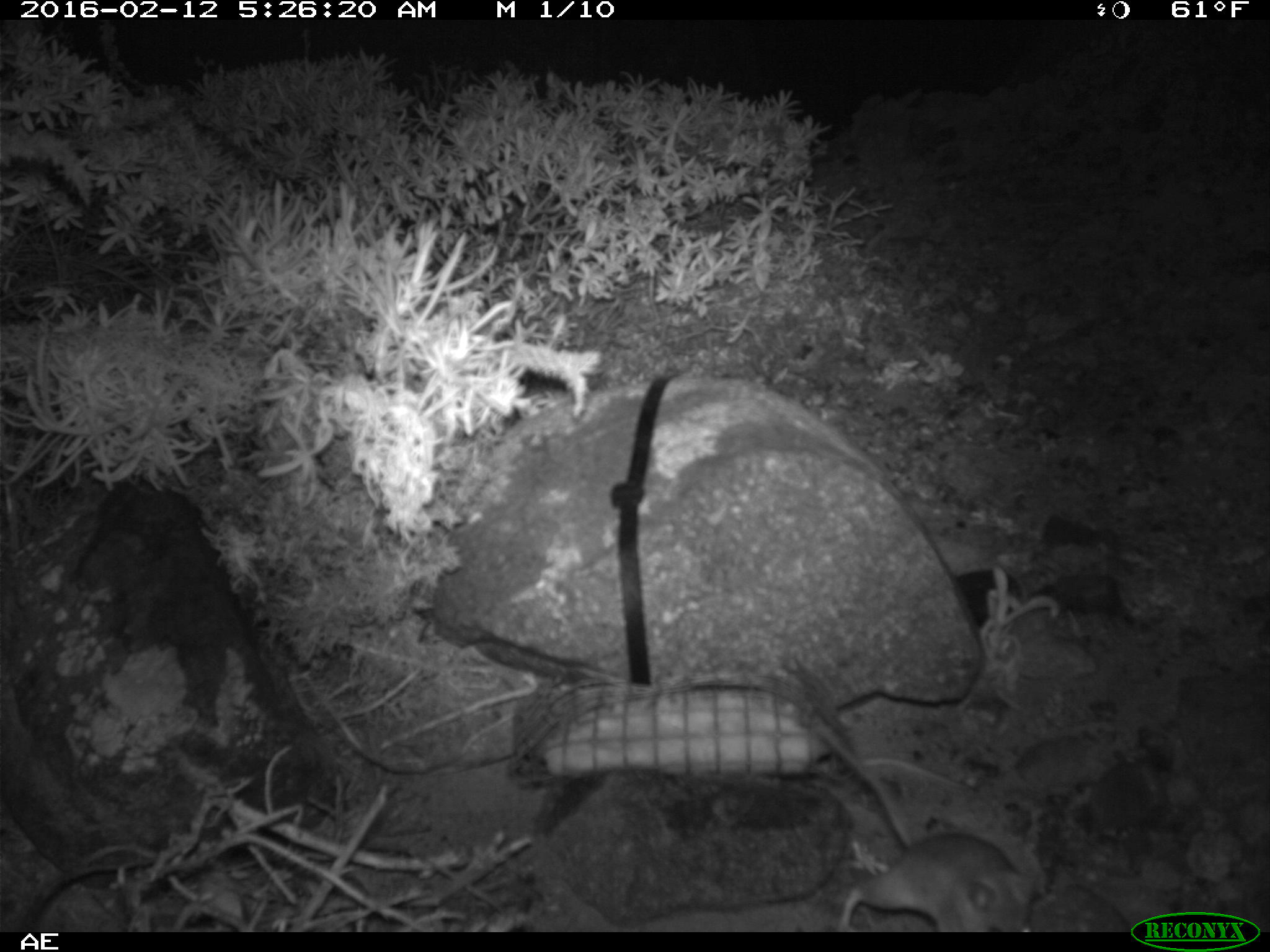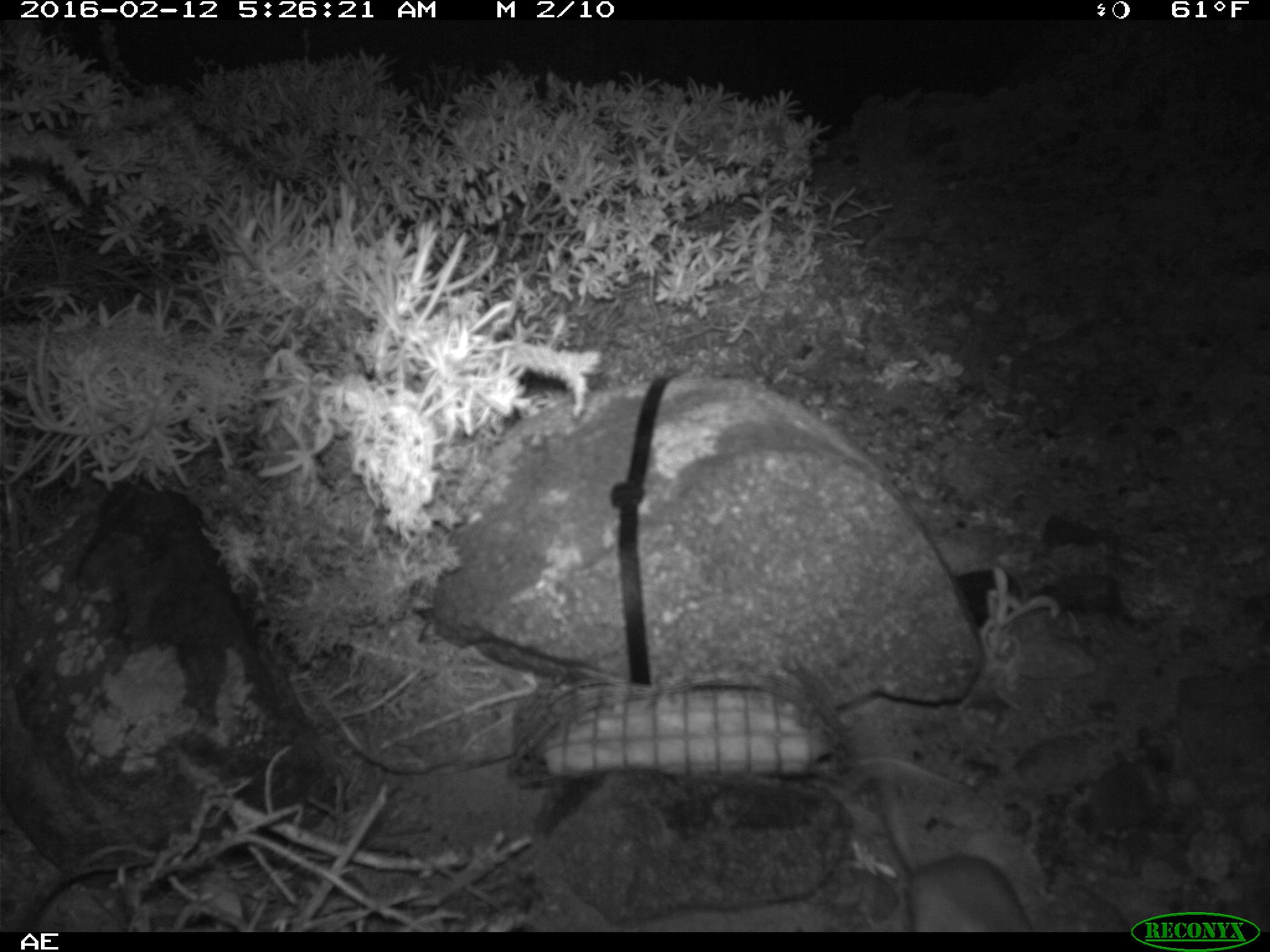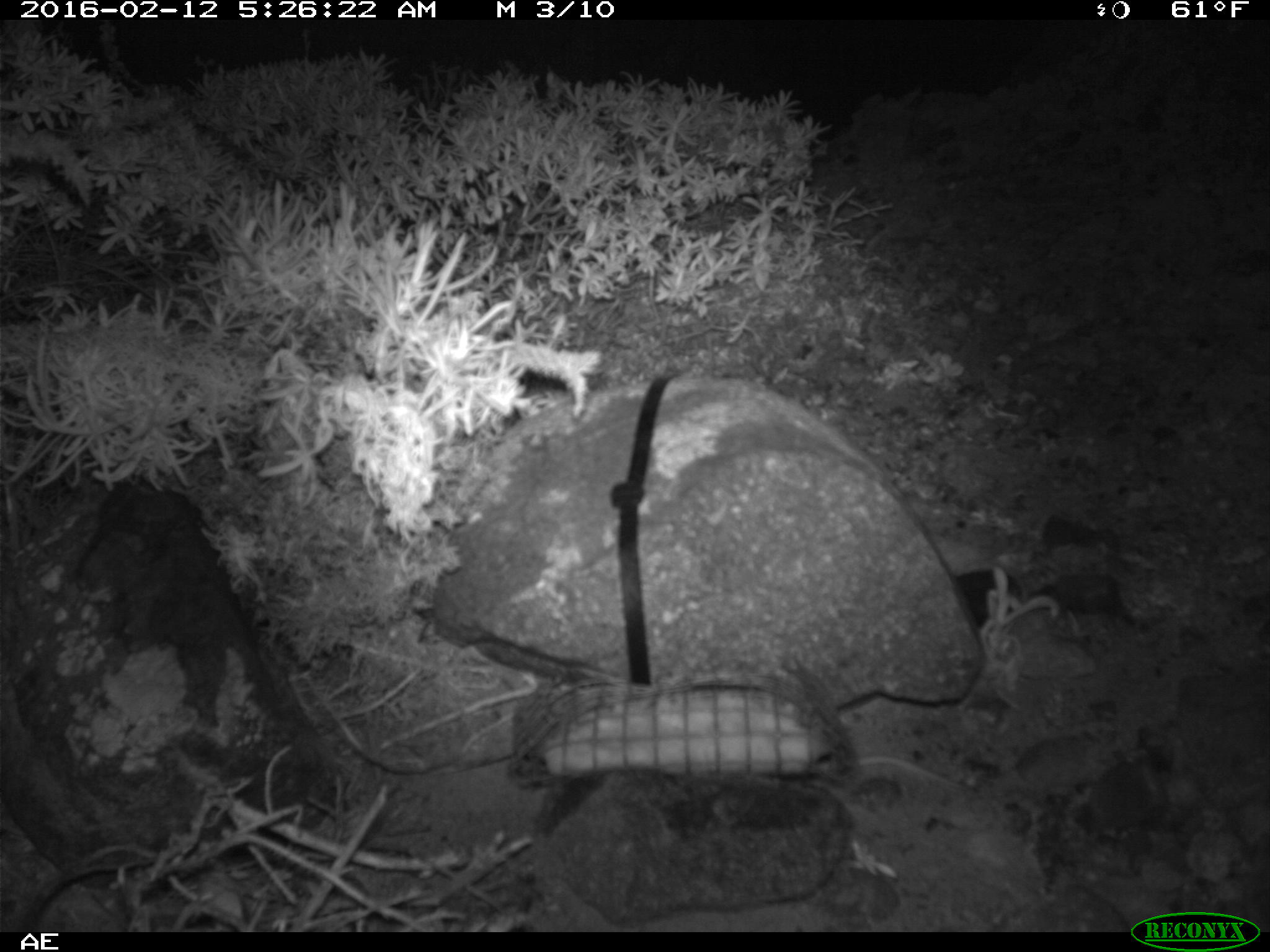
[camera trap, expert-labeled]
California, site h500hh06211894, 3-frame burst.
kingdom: Animalia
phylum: Chordata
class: Mammalia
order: Rodentia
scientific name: Rodentia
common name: rodent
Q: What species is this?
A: Rodent (Rodentia).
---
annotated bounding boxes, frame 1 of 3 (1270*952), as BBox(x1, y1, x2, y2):
rodent: BBox(804, 703, 1039, 932)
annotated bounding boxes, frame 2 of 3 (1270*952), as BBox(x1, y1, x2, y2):
rodent: BBox(870, 737, 1034, 932)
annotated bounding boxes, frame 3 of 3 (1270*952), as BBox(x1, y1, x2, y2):
rodent: BBox(812, 756, 962, 788)